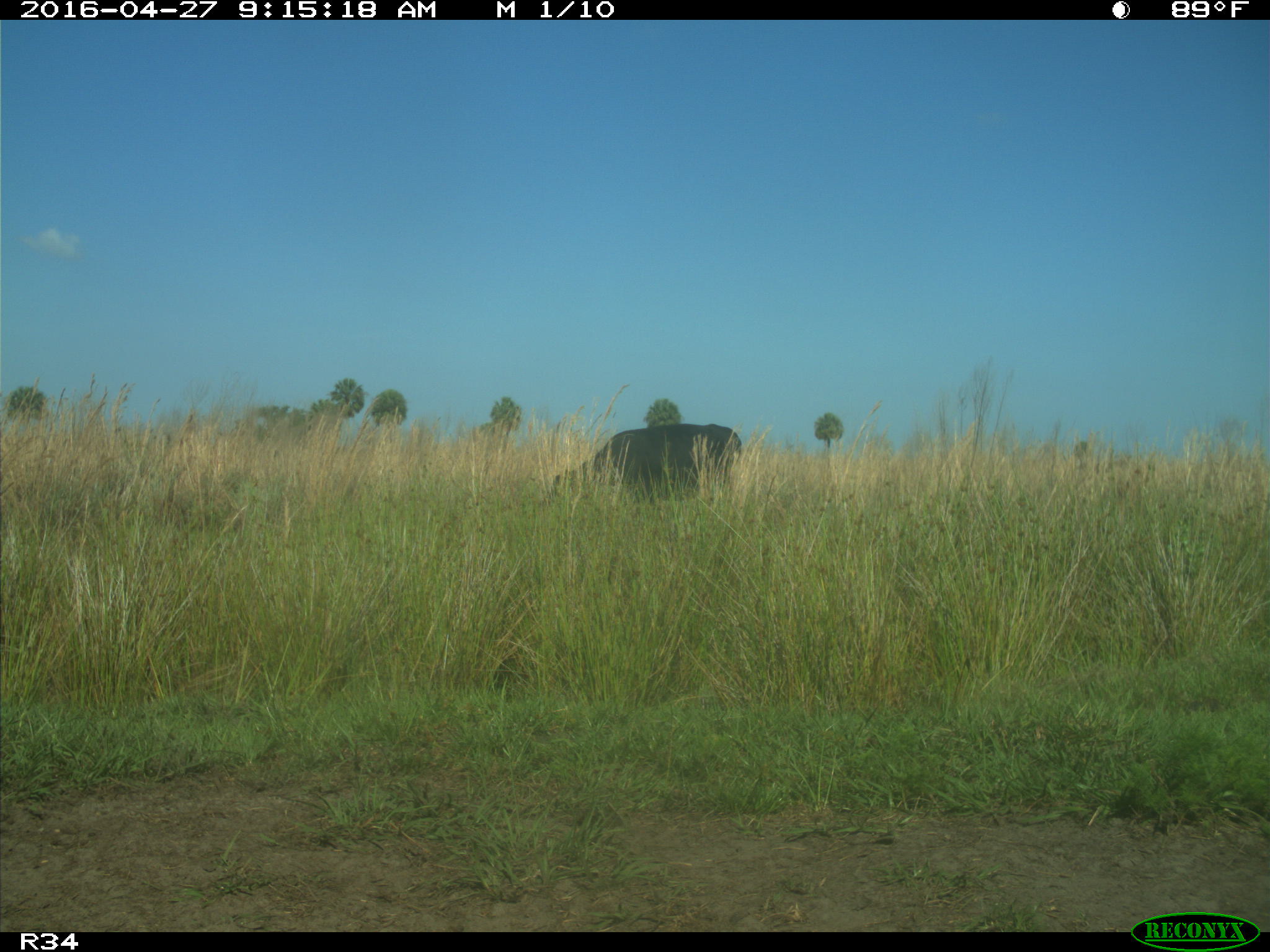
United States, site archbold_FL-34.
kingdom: Animalia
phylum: Chordata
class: Mammalia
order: Artiodactyla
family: Bovidae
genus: Bos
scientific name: Bos taurus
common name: domestic cow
Bos taurus (domestic cow).